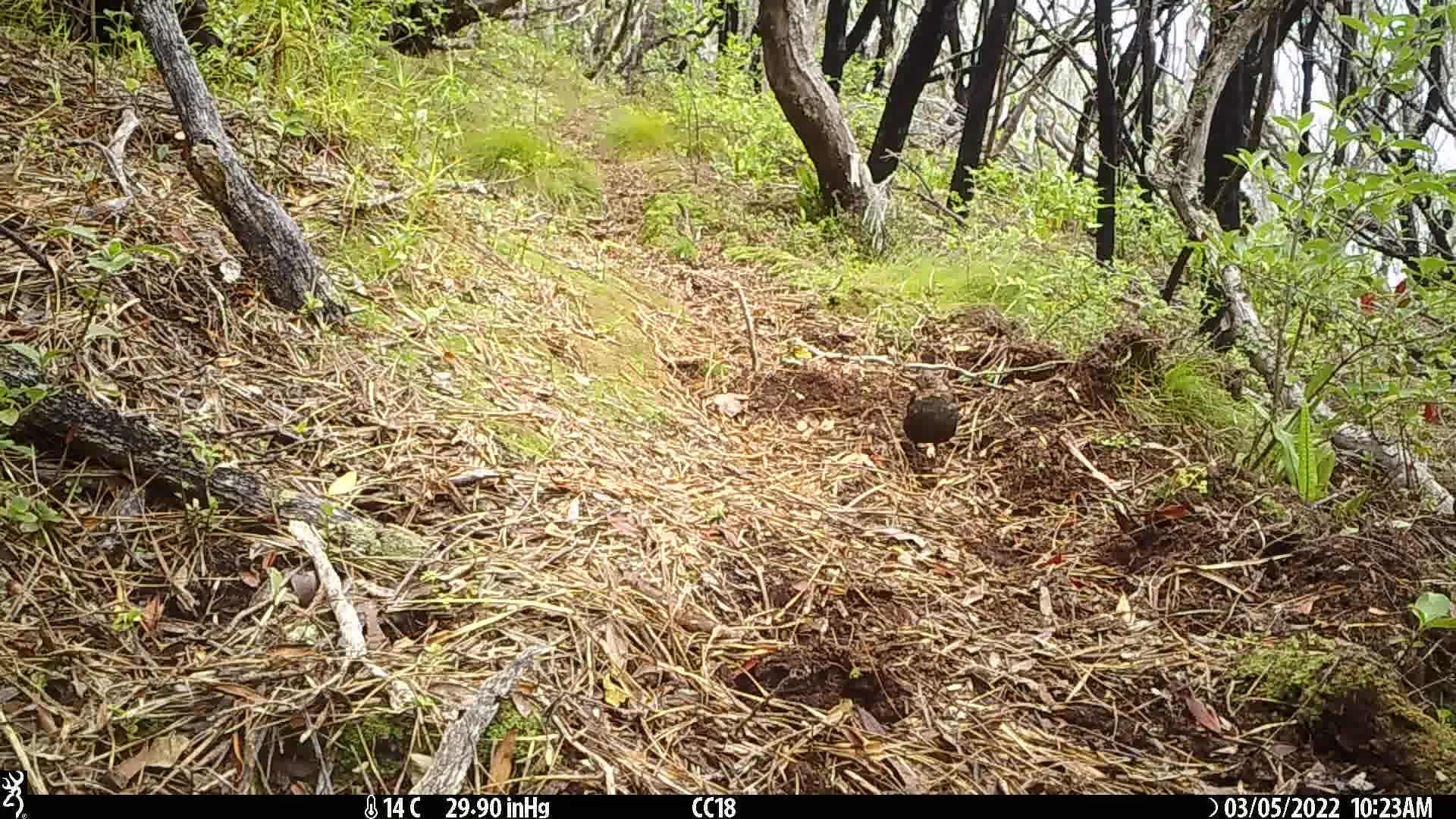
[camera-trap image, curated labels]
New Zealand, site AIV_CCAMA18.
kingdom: Animalia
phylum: Chordata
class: Aves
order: Passeriformes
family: Turdidae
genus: Turdus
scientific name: Turdus merula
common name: eurasian blackbird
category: blackbird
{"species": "blackbird (eurasian blackbird) (Turdus merula)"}